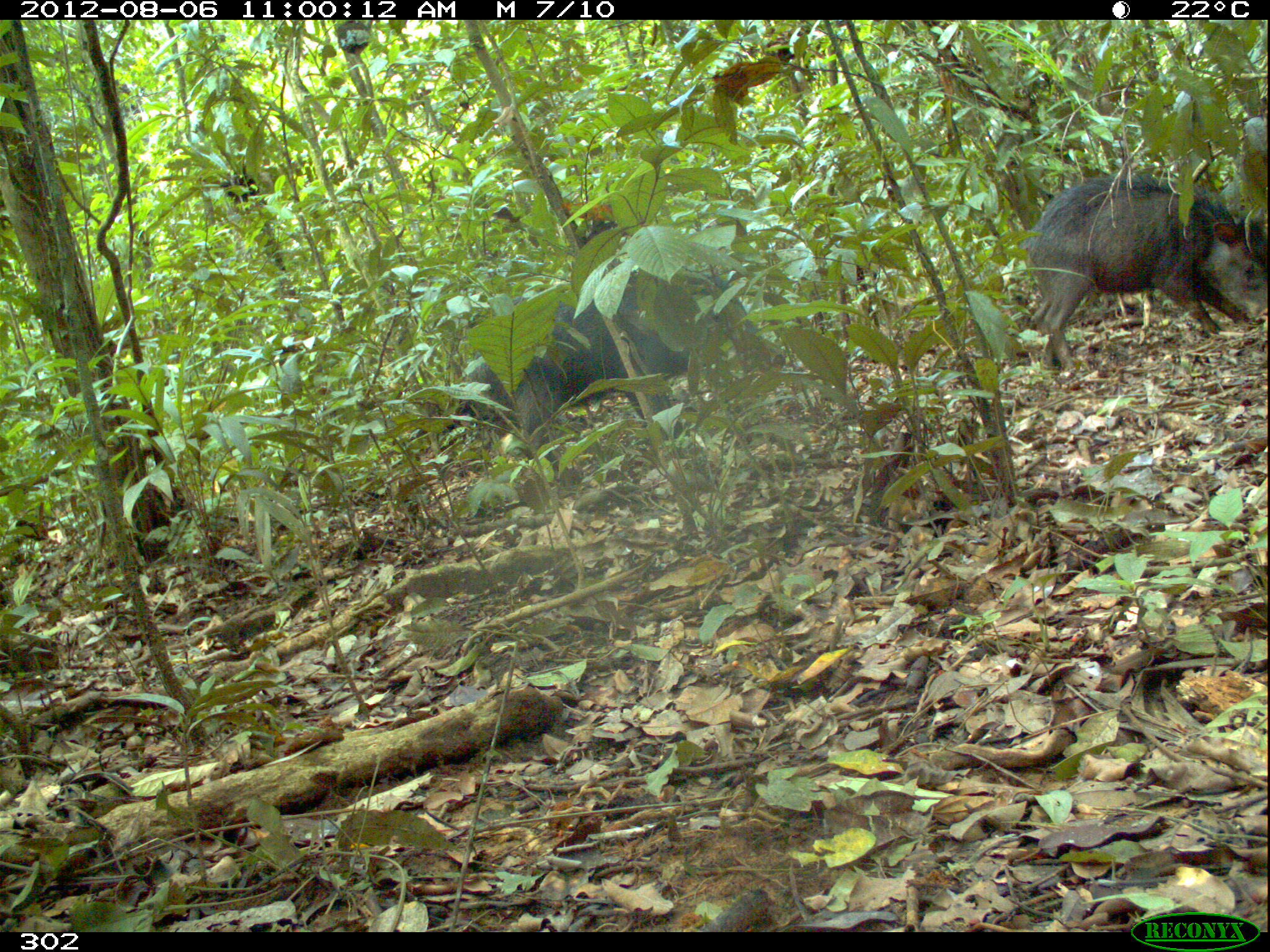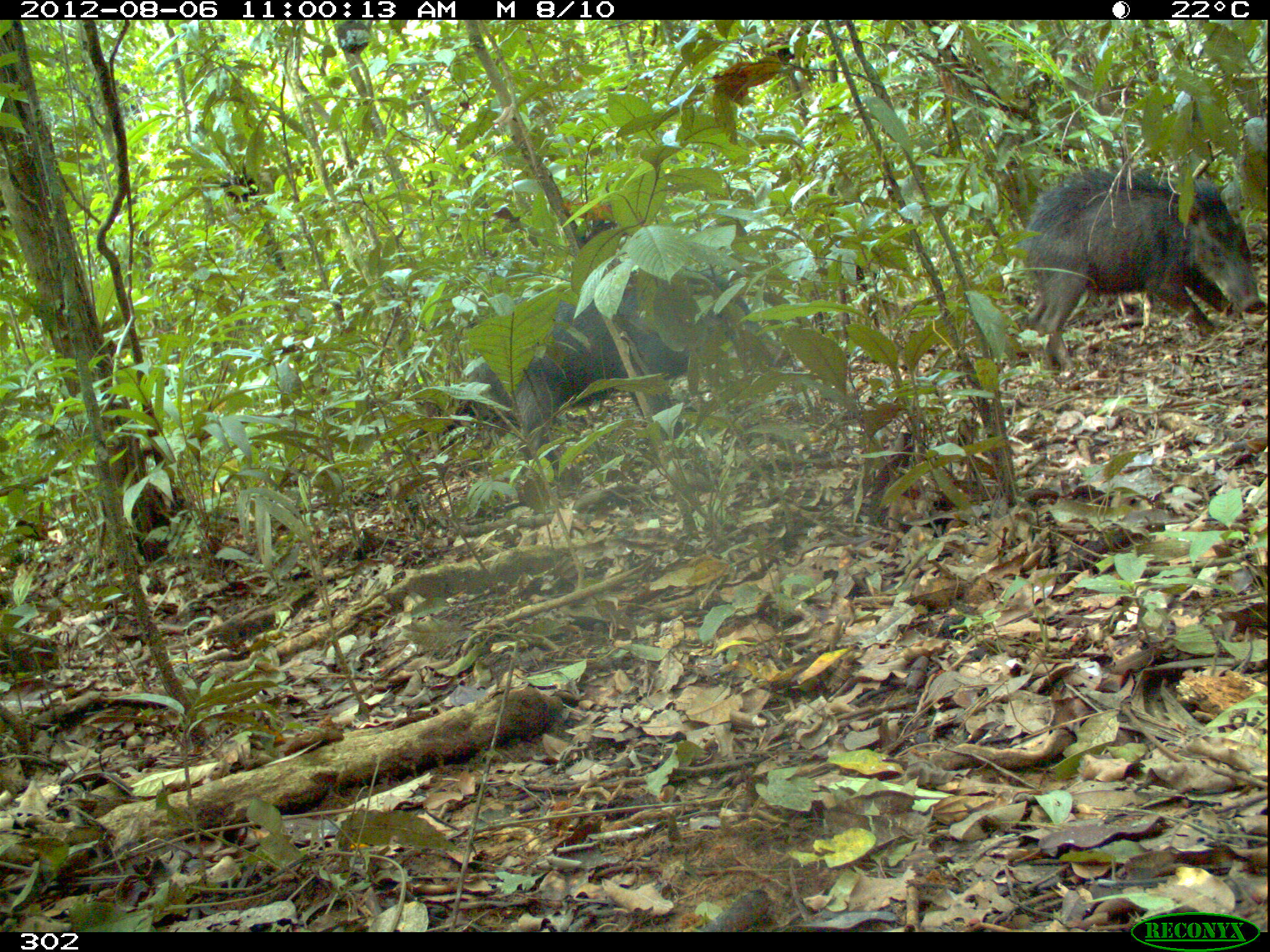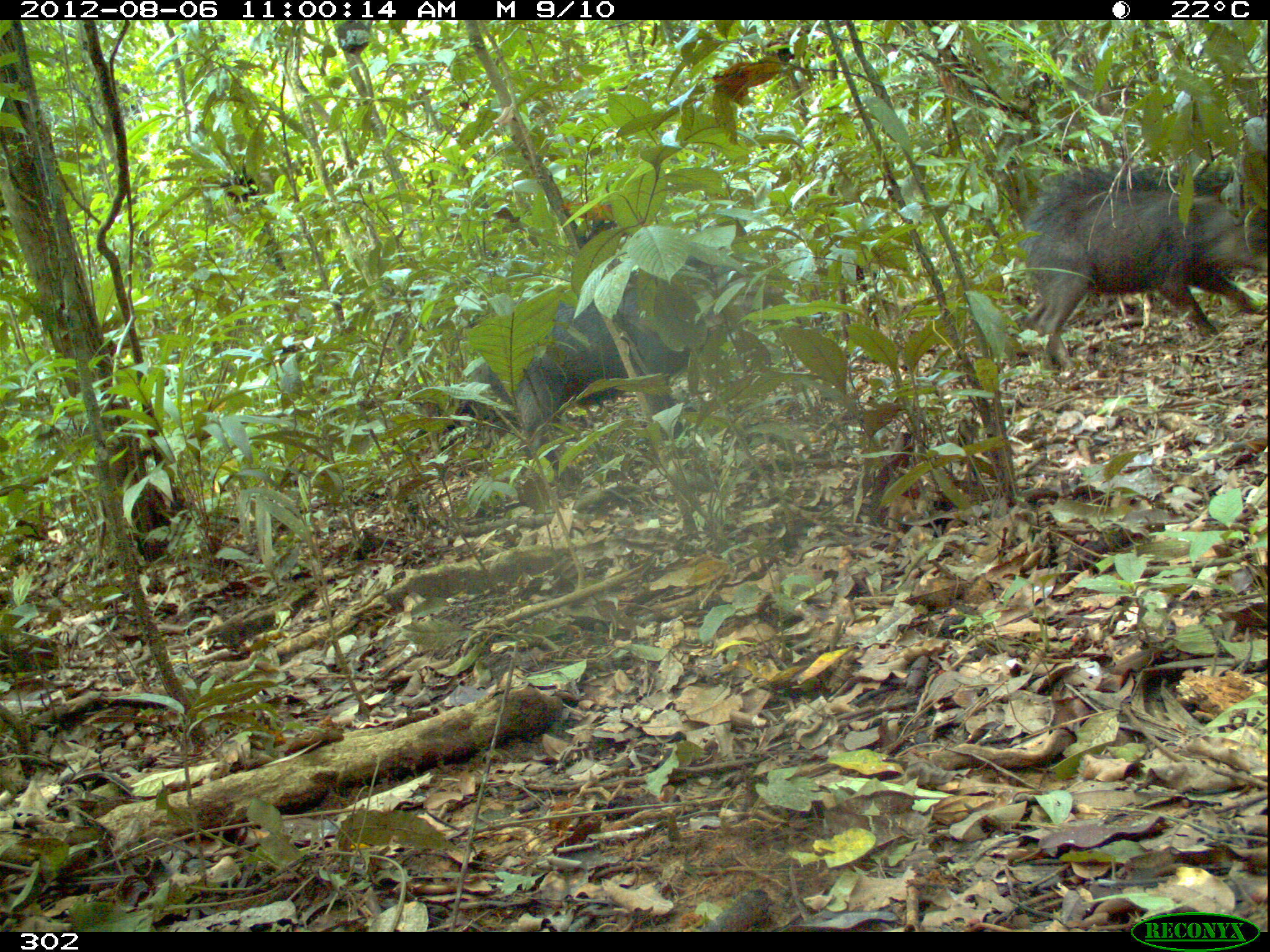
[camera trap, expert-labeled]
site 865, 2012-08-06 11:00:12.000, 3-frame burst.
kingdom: Animalia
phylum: Chordata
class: Mammalia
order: Artiodactyla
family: Tayassuidae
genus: Tayassu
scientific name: Tayassu pecari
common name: white-lipped peccary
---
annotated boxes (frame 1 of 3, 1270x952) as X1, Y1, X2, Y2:
tayassu pecari: 462, 273, 785, 460; 1022, 170, 1267, 372